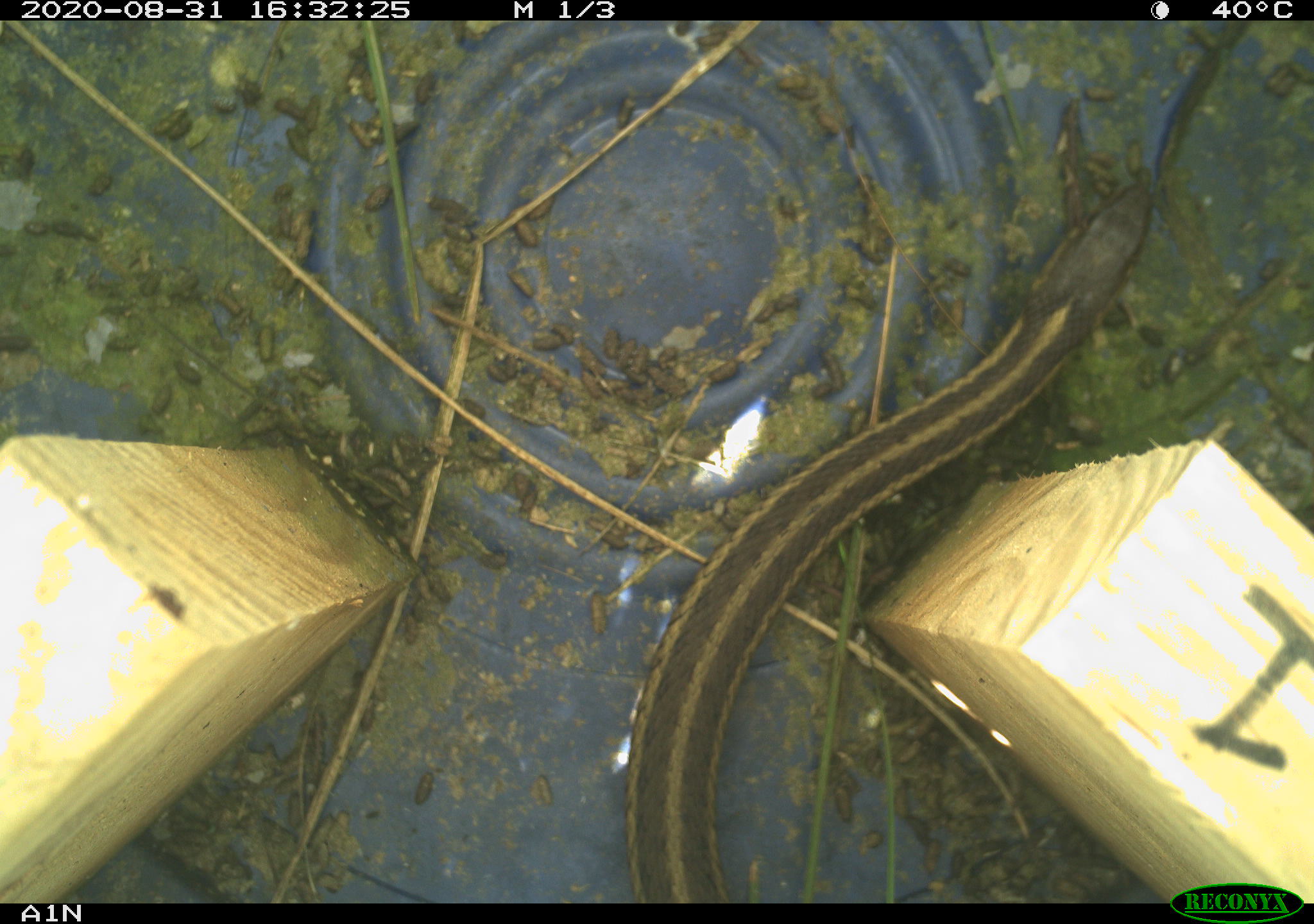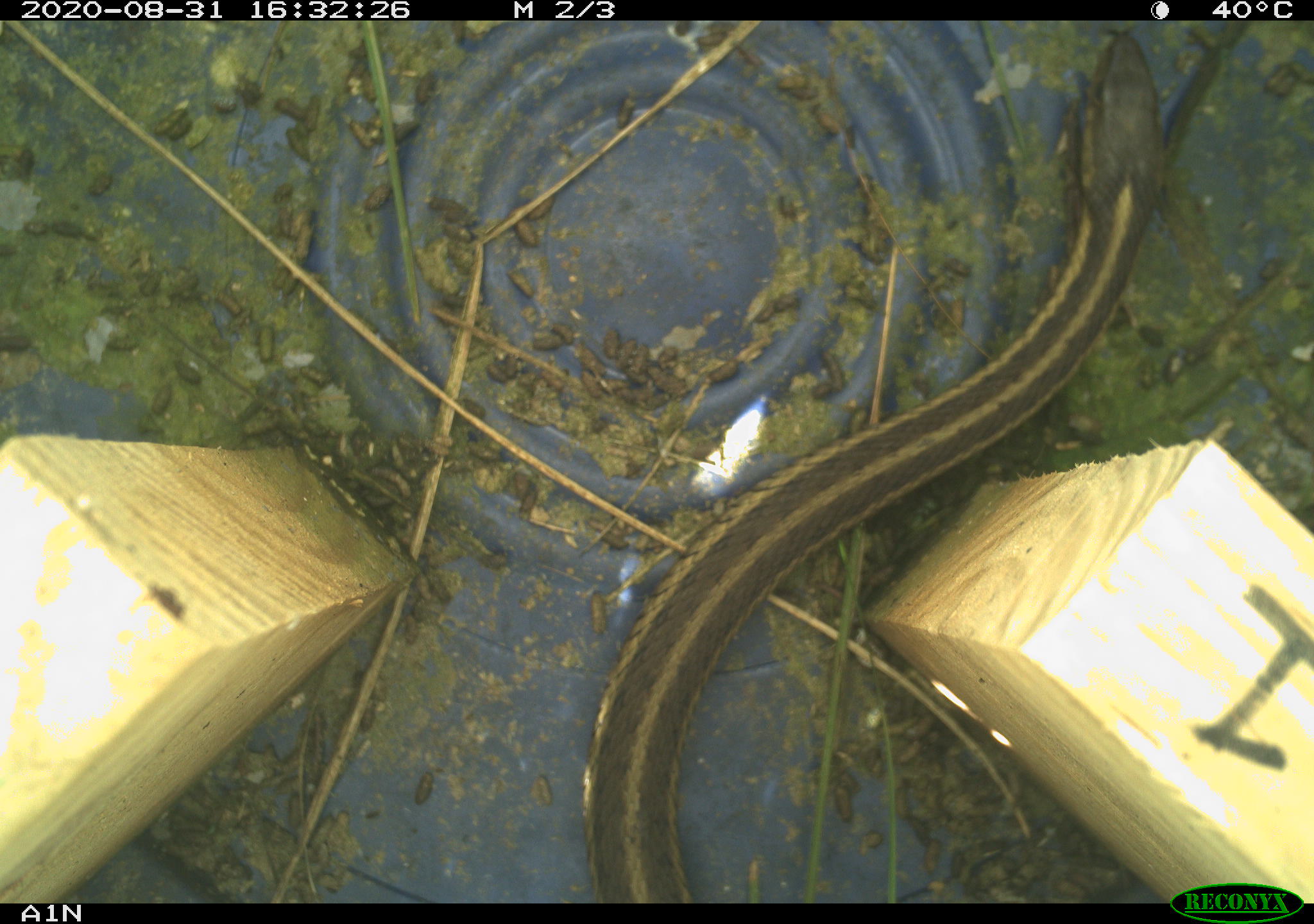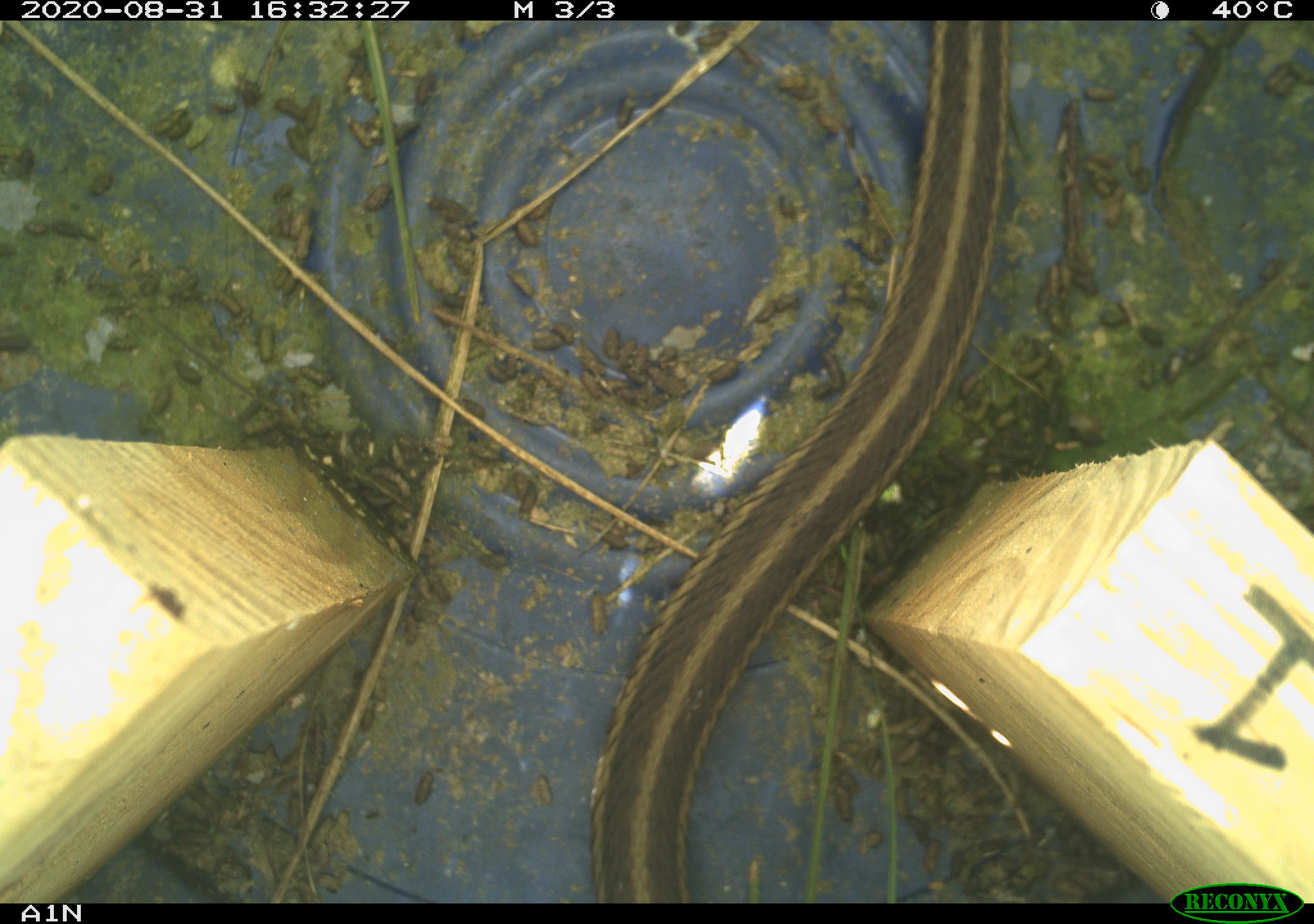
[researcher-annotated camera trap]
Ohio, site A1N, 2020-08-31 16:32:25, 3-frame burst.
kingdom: Animalia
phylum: Chordata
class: Reptilia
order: Squamata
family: Colubridae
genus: Thamnophis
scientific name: Thamnophis sirtalis sirtalis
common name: eastern gartersnake